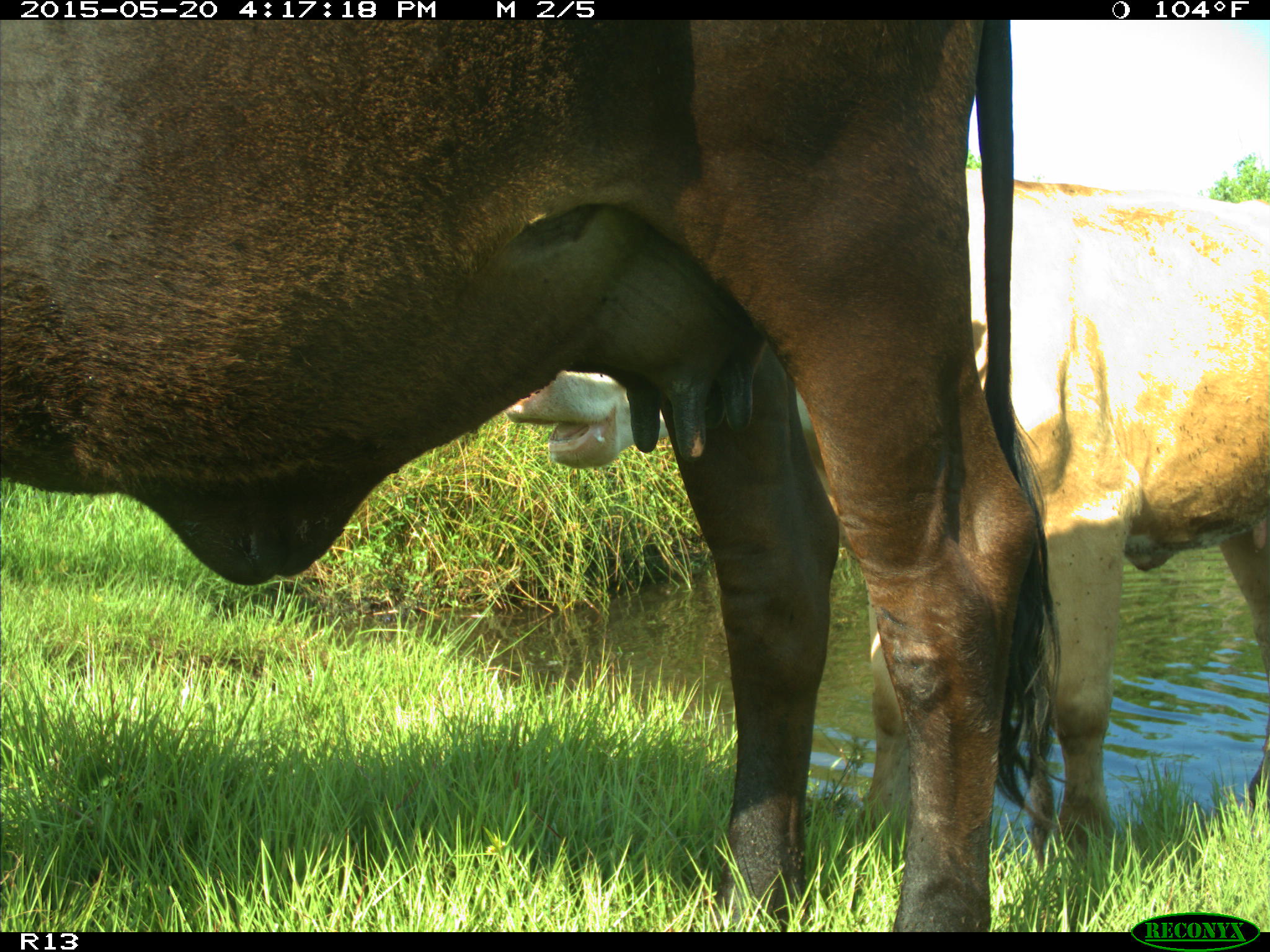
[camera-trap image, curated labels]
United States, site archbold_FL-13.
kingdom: Animalia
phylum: Chordata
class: Mammalia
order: Artiodactyla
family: Bovidae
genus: Bos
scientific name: Bos taurus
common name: domestic cow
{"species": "Bos taurus (domestic cow)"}